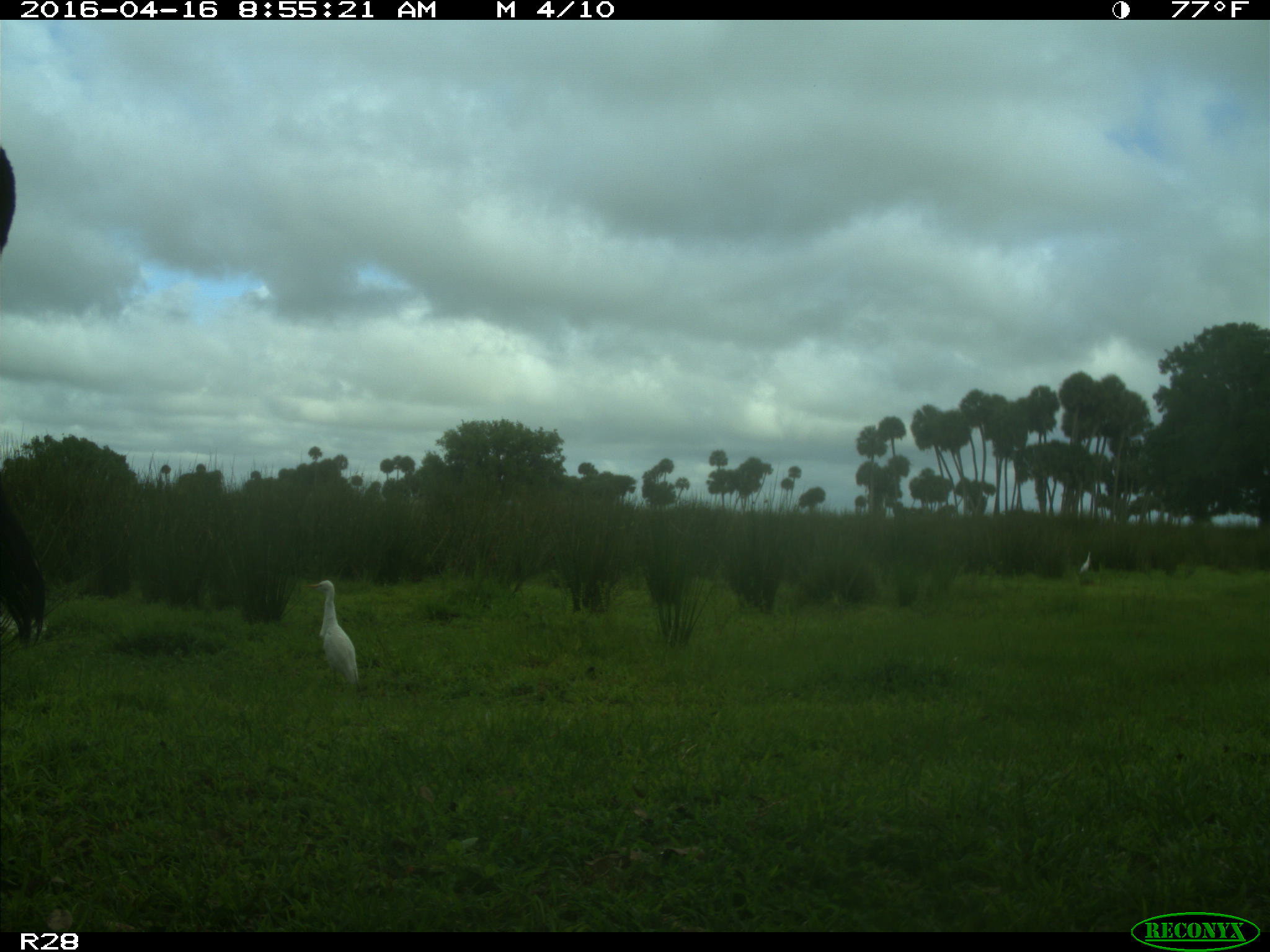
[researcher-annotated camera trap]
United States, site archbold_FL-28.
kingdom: Animalia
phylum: Chordata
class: Mammalia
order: Artiodactyla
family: Bovidae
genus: Bos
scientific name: Bos taurus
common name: domestic cow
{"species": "Bos taurus (domestic cow)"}